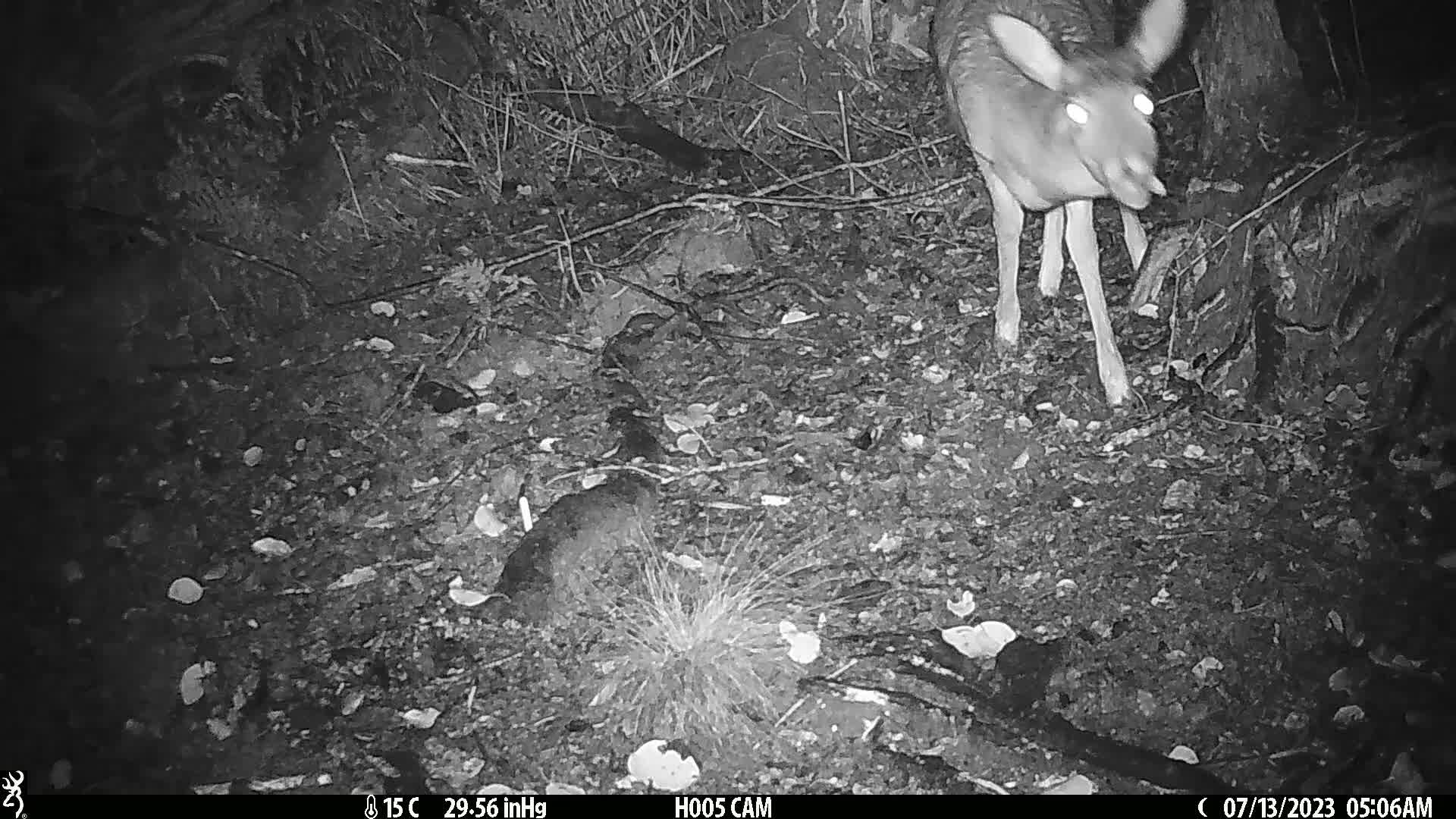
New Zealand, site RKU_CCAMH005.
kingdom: Animalia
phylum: Chordata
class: Mammalia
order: Artiodactyla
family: Cervidae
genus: Odocoileus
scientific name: Odocoileus virginianus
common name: white-tailed deer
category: white tailed deer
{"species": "white tailed deer (white-tailed deer) (Odocoileus virginianus)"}